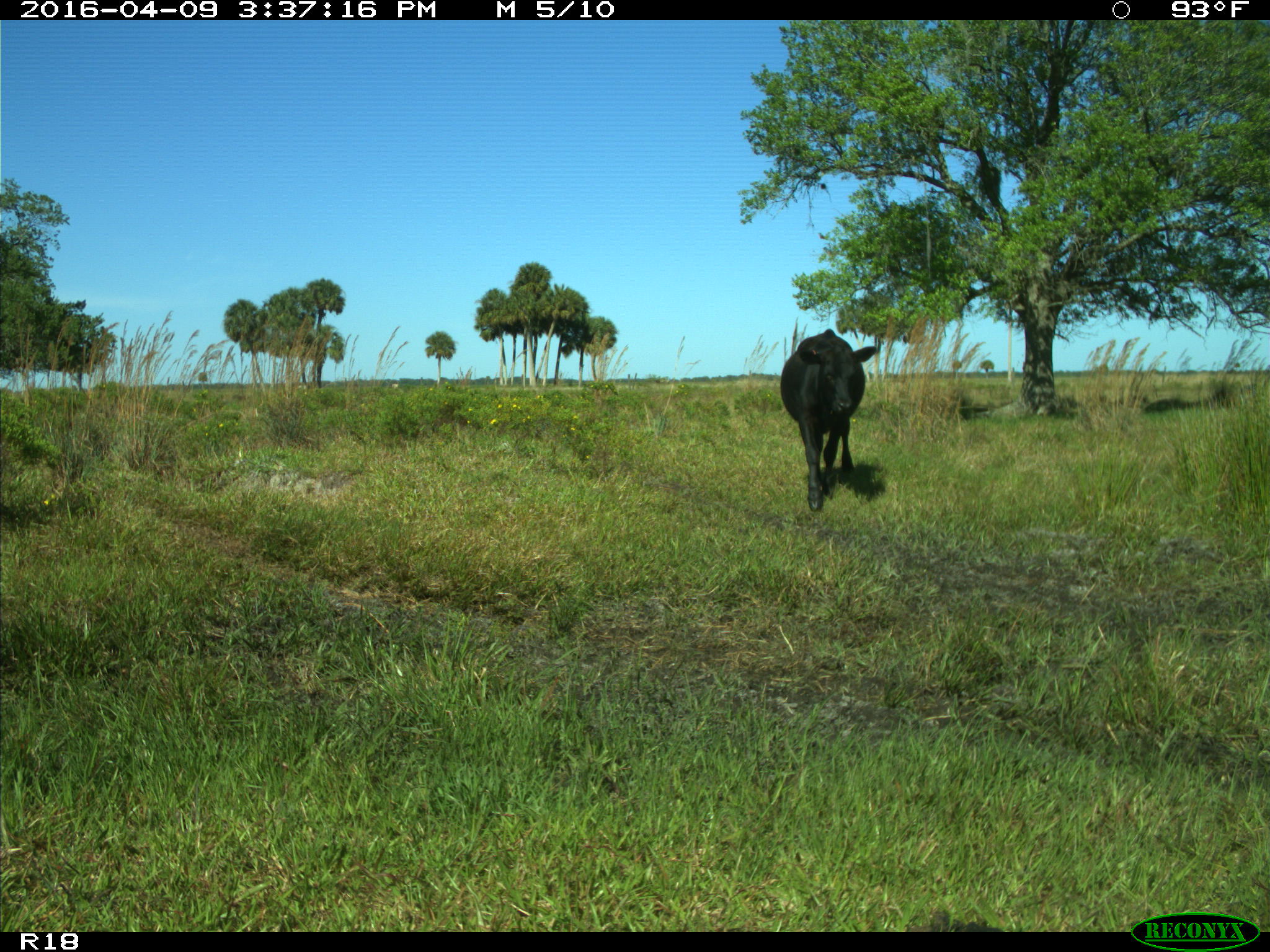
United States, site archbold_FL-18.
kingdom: Animalia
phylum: Chordata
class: Mammalia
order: Artiodactyla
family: Bovidae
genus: Bos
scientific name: Bos taurus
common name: domestic cow